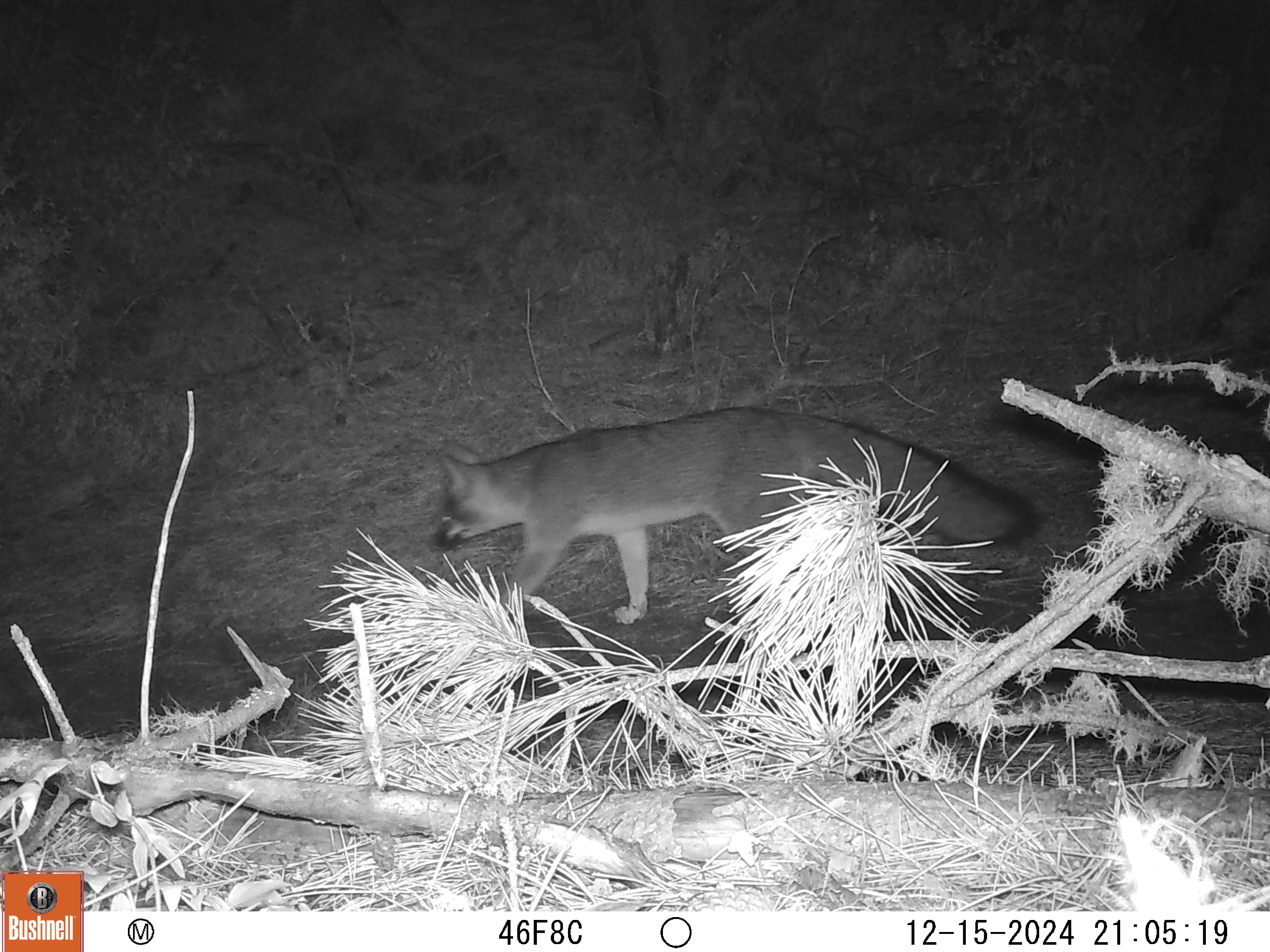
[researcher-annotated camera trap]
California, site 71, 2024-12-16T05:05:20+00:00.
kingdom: Animalia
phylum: Chordata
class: Mammalia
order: Carnivora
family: Canidae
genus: Urocyon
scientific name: Urocyon cinereoargenteus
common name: gray fox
Gray fox (Urocyon cinereoargenteus).